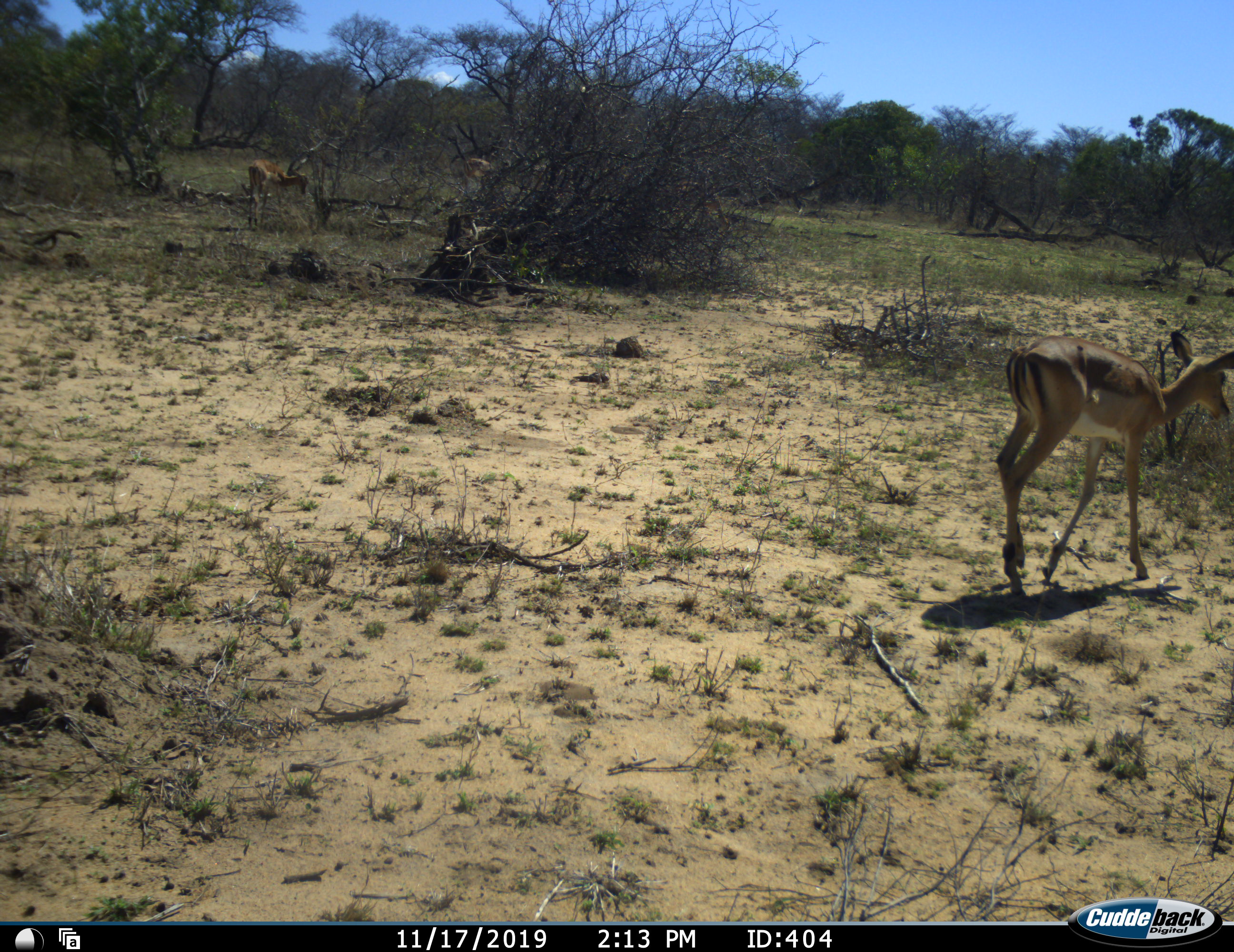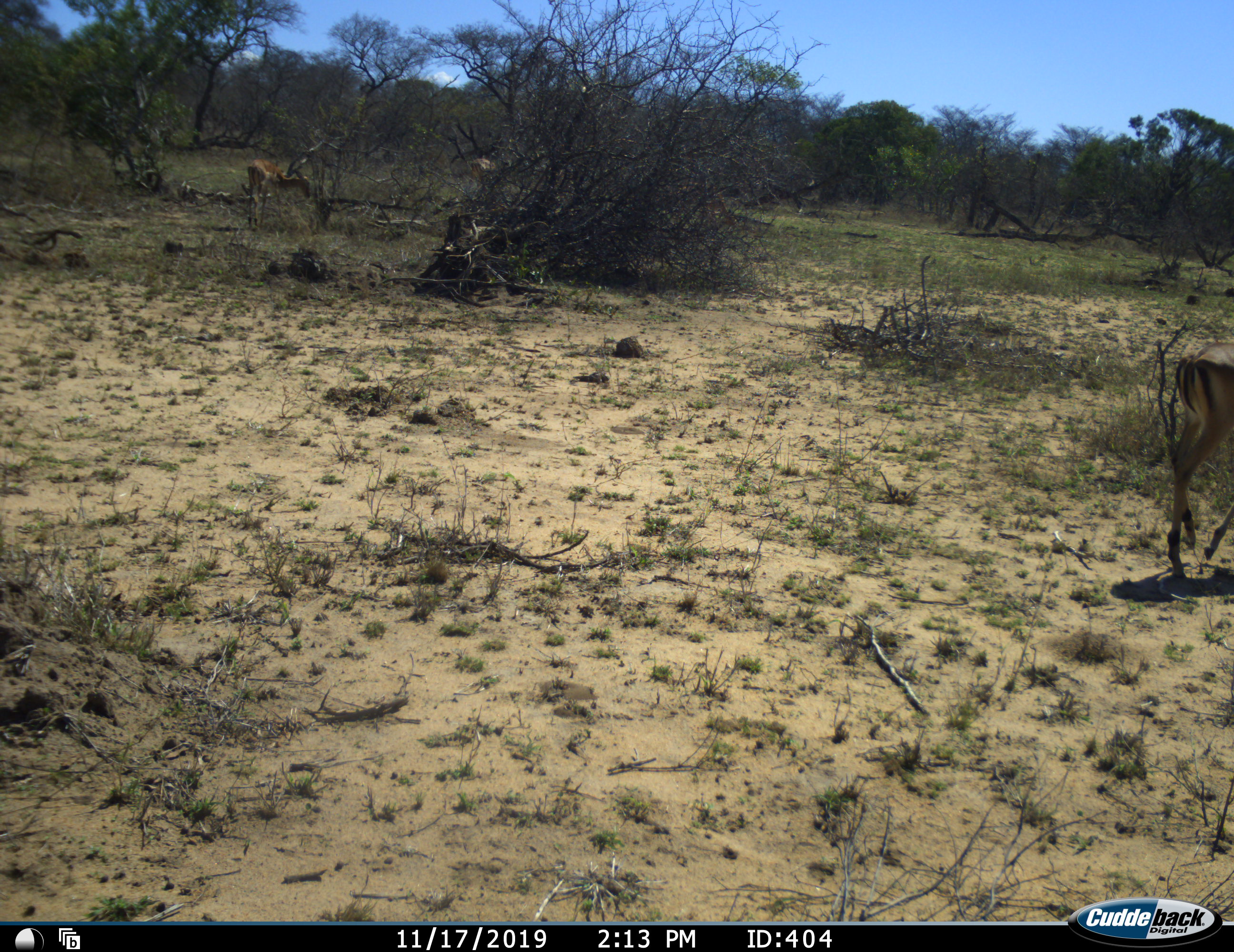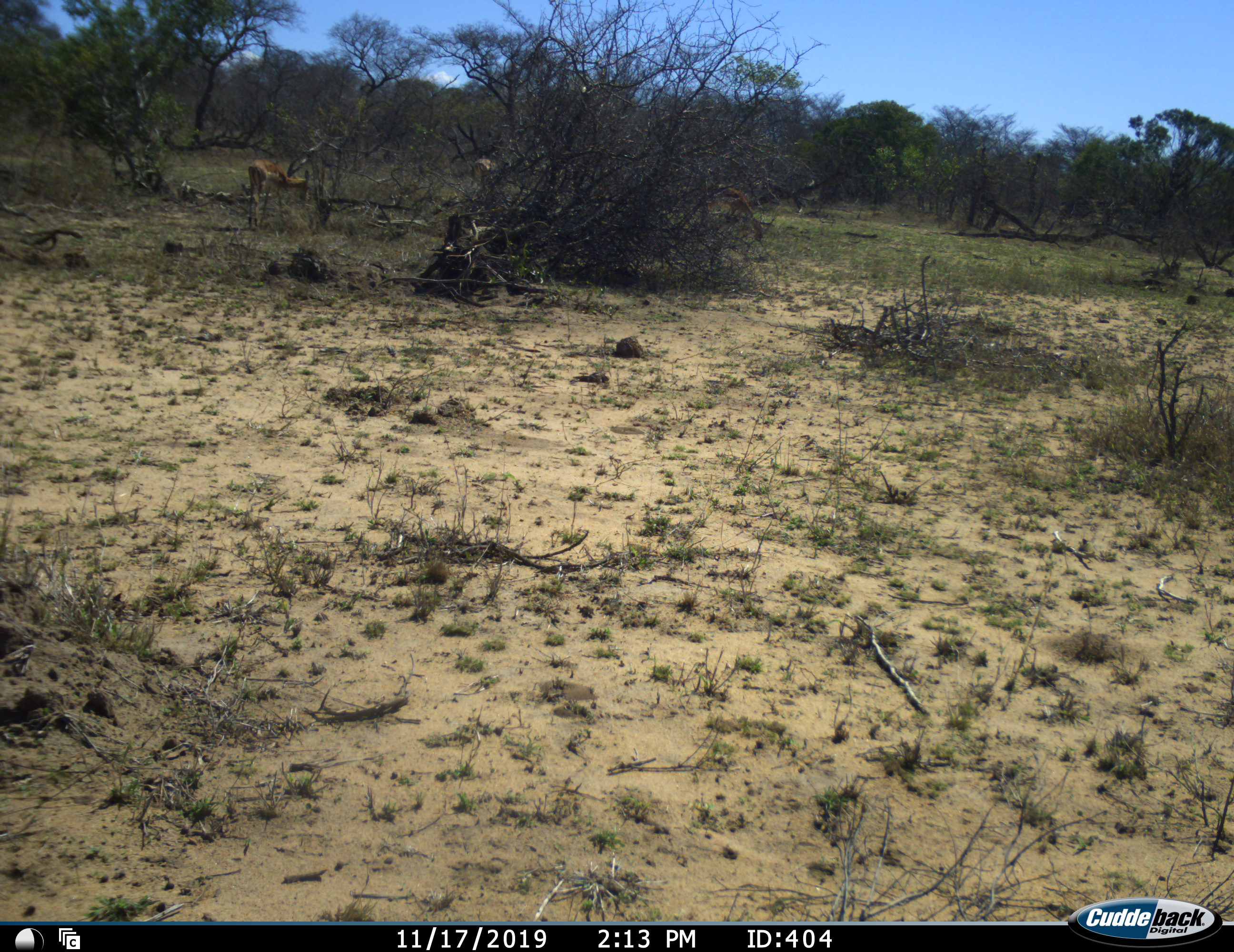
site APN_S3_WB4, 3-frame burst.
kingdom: Animalia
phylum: Chordata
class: Mammalia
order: Artiodactyla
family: Bovidae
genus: Aepyceros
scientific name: Aepyceros melampus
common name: impala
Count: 4.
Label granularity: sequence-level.